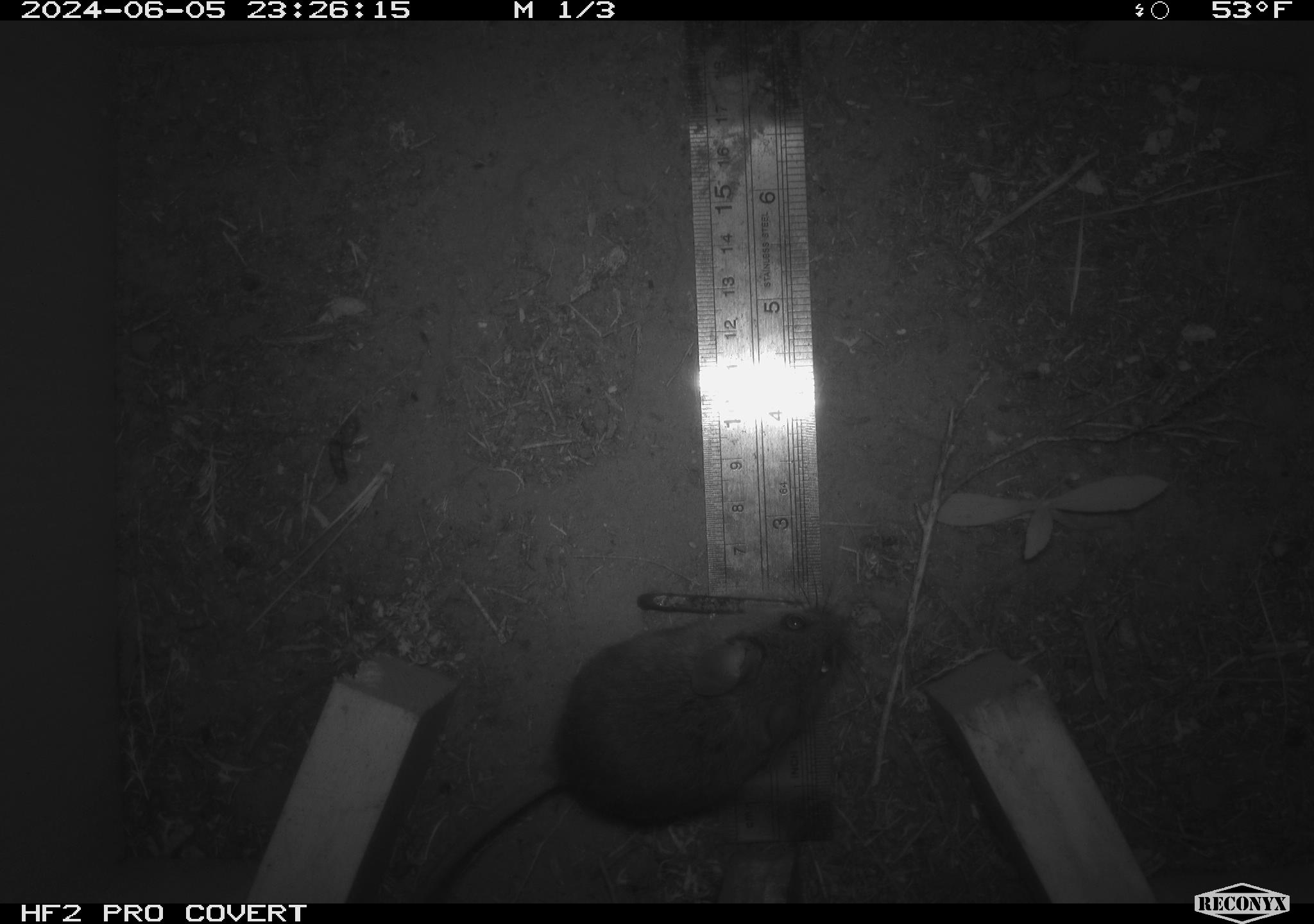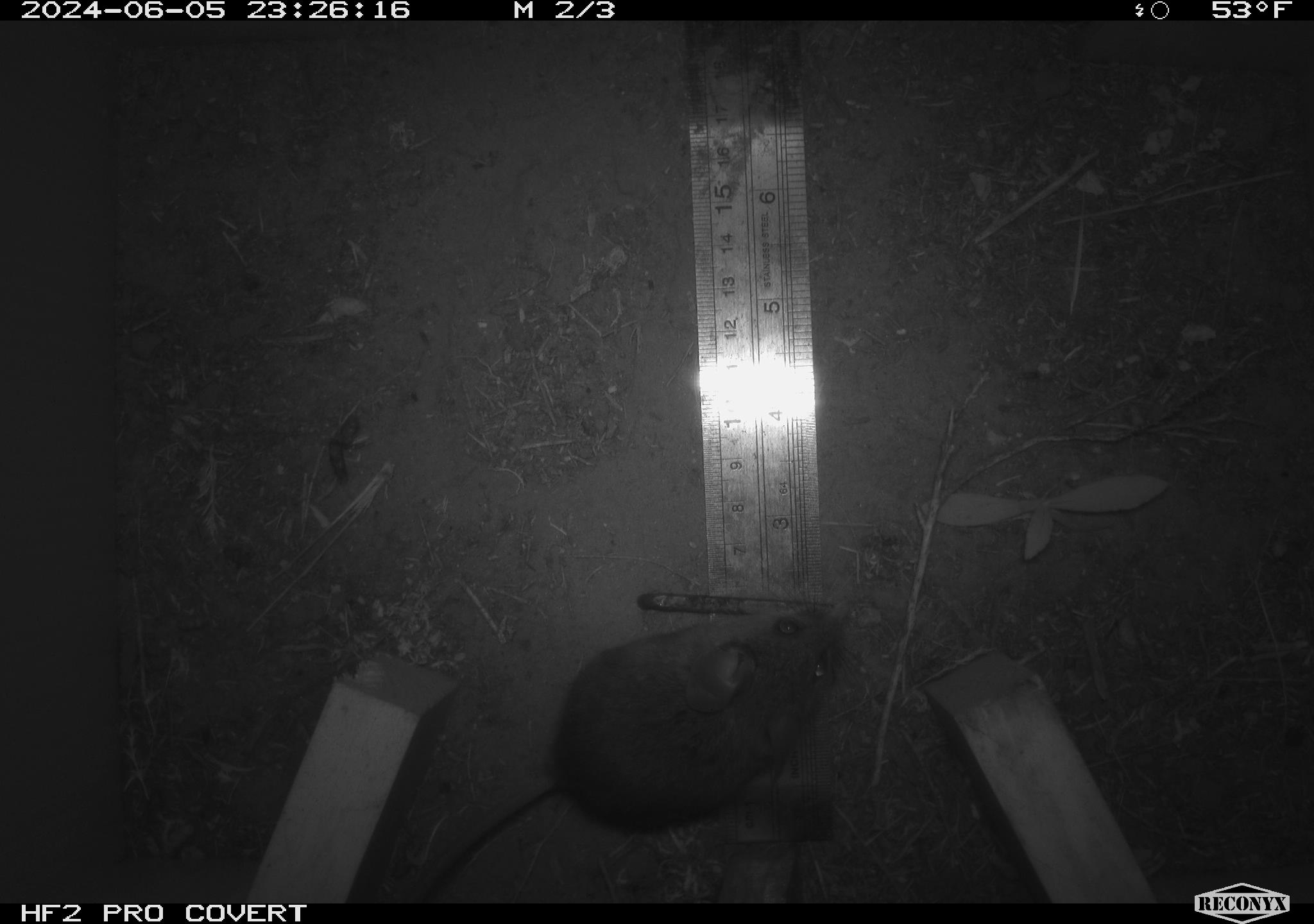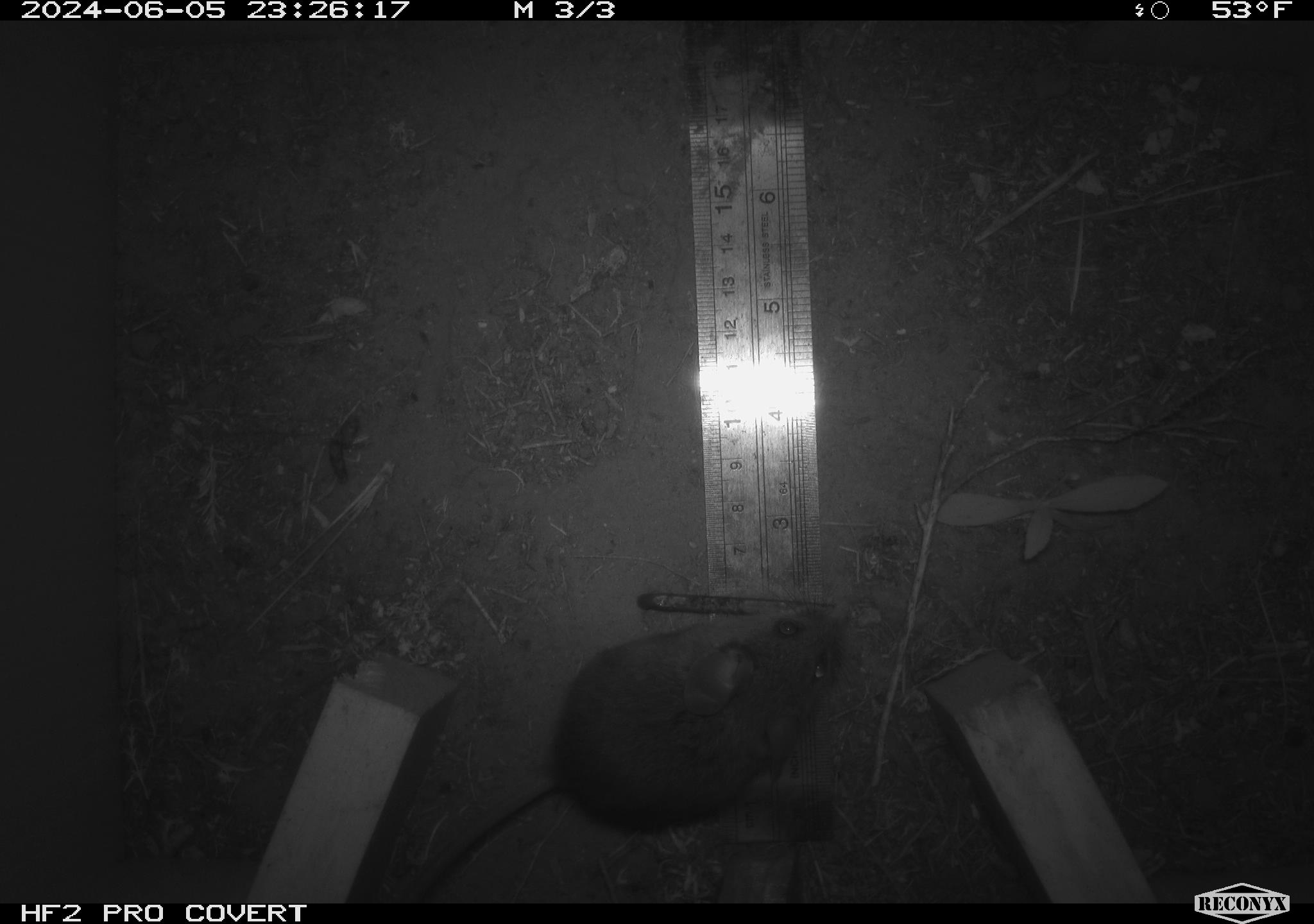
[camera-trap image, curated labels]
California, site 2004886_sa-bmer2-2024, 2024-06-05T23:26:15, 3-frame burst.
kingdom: Animalia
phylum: Chordata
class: Mammalia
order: Rodentia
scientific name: Rodentia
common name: mouse species